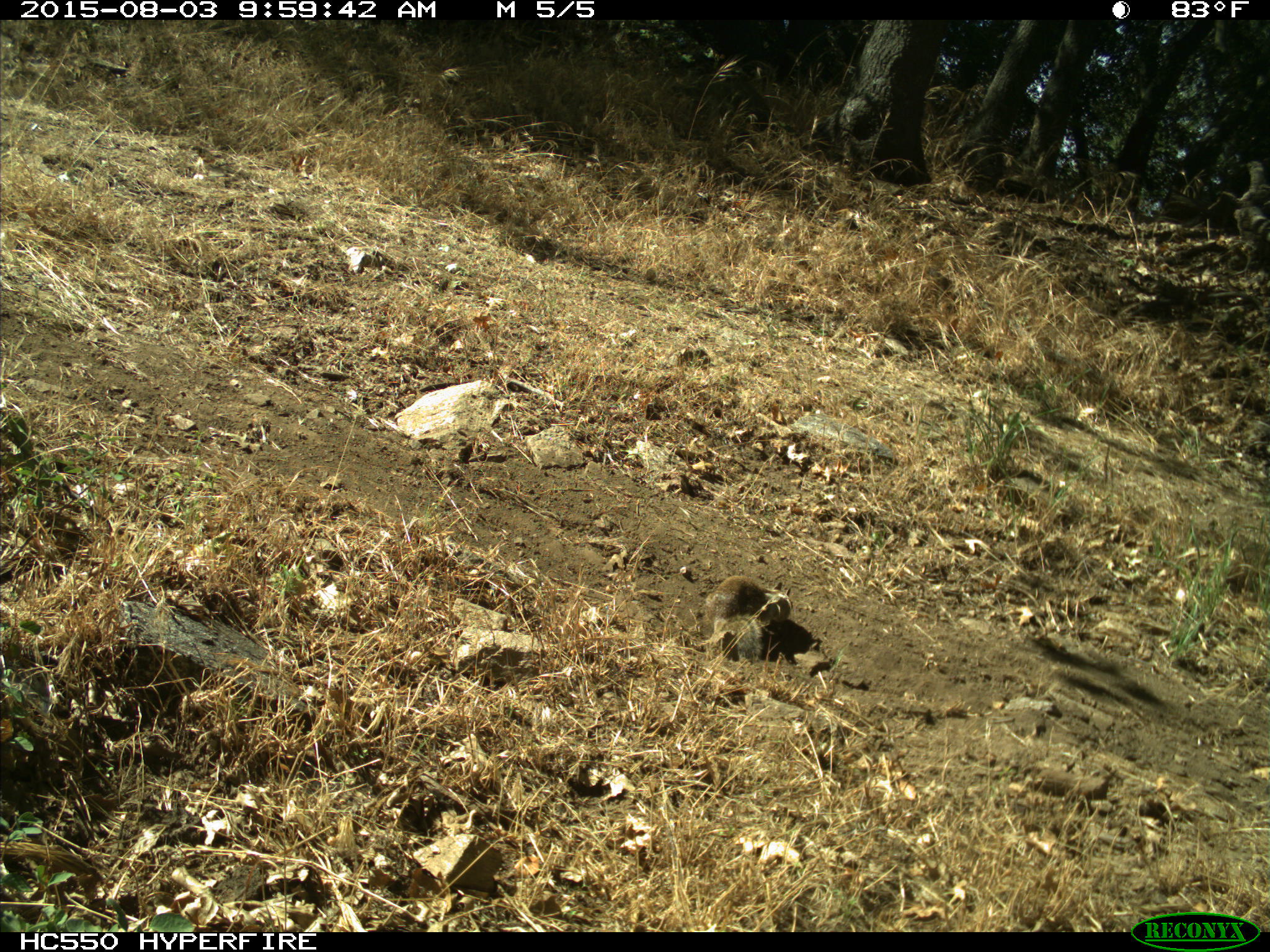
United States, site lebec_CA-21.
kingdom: Animalia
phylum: Chordata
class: Mammalia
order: Rodentia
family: Sciuridae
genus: Otospermophilus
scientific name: Otospermophilus beecheyi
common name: california ground squirrel